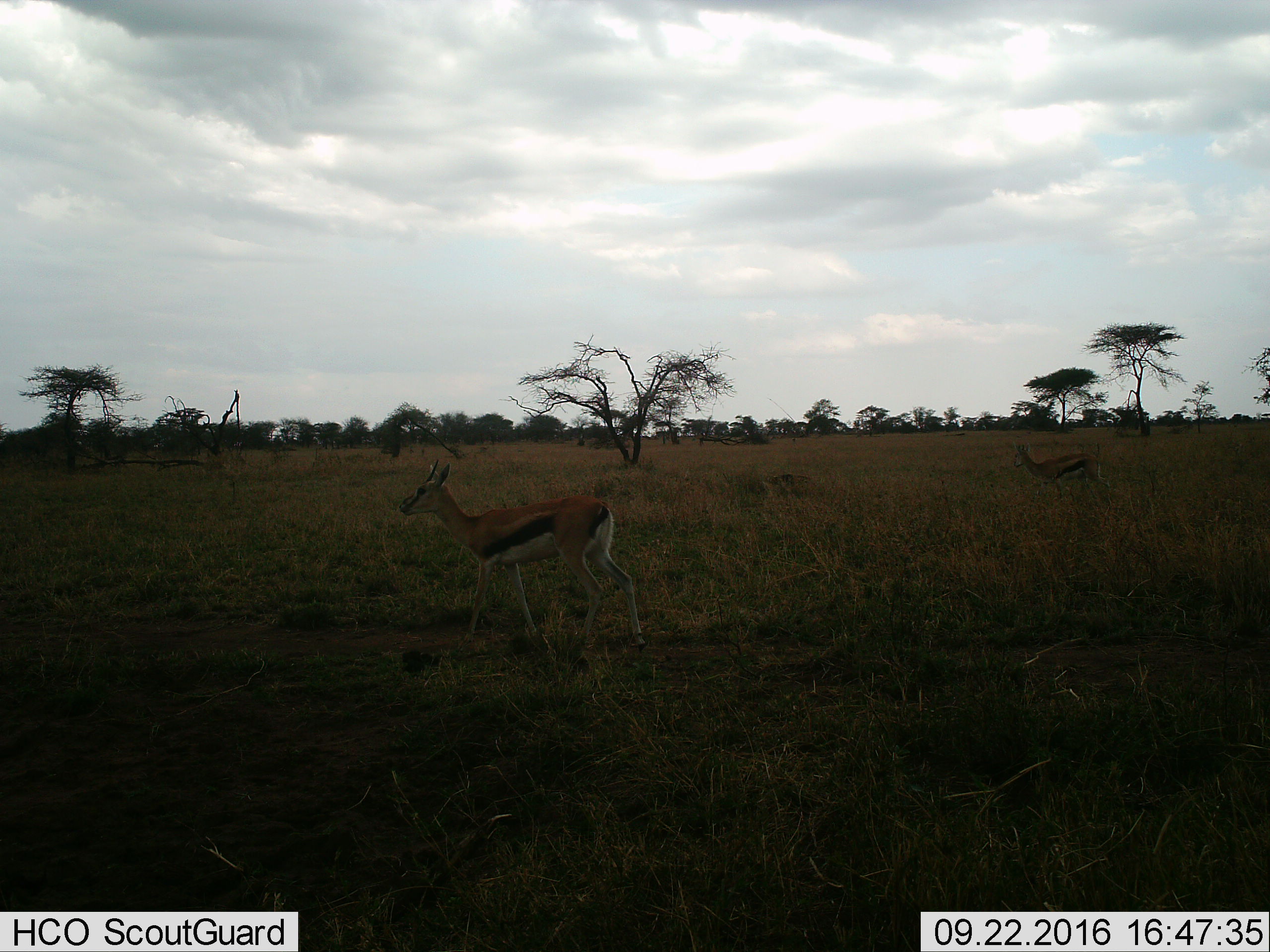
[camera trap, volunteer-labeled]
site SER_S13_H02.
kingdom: Animalia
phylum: Chordata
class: Mammalia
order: Artiodactyla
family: Bovidae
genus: Eudorcas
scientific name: Eudorcas thomsonii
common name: thomson's gazelle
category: gazellethomsons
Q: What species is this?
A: Gazellethomsons (thomson's gazelle) (Eudorcas thomsonii).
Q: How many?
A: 2.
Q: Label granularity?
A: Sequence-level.